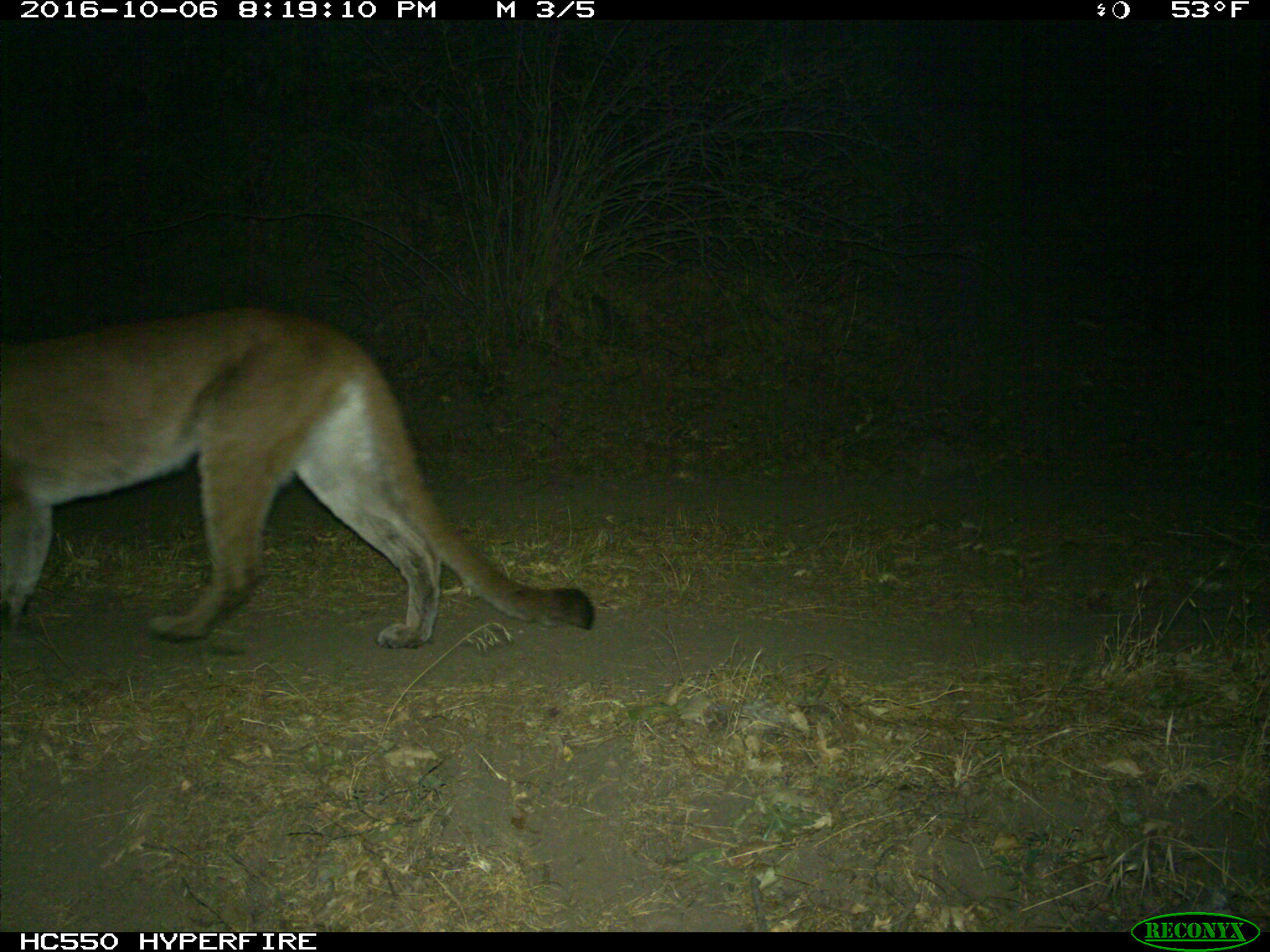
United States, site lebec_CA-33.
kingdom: Animalia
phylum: Chordata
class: Mammalia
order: Carnivora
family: Felidae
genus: Puma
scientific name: Puma concolor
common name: mountain lion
Puma concolor (mountain lion).